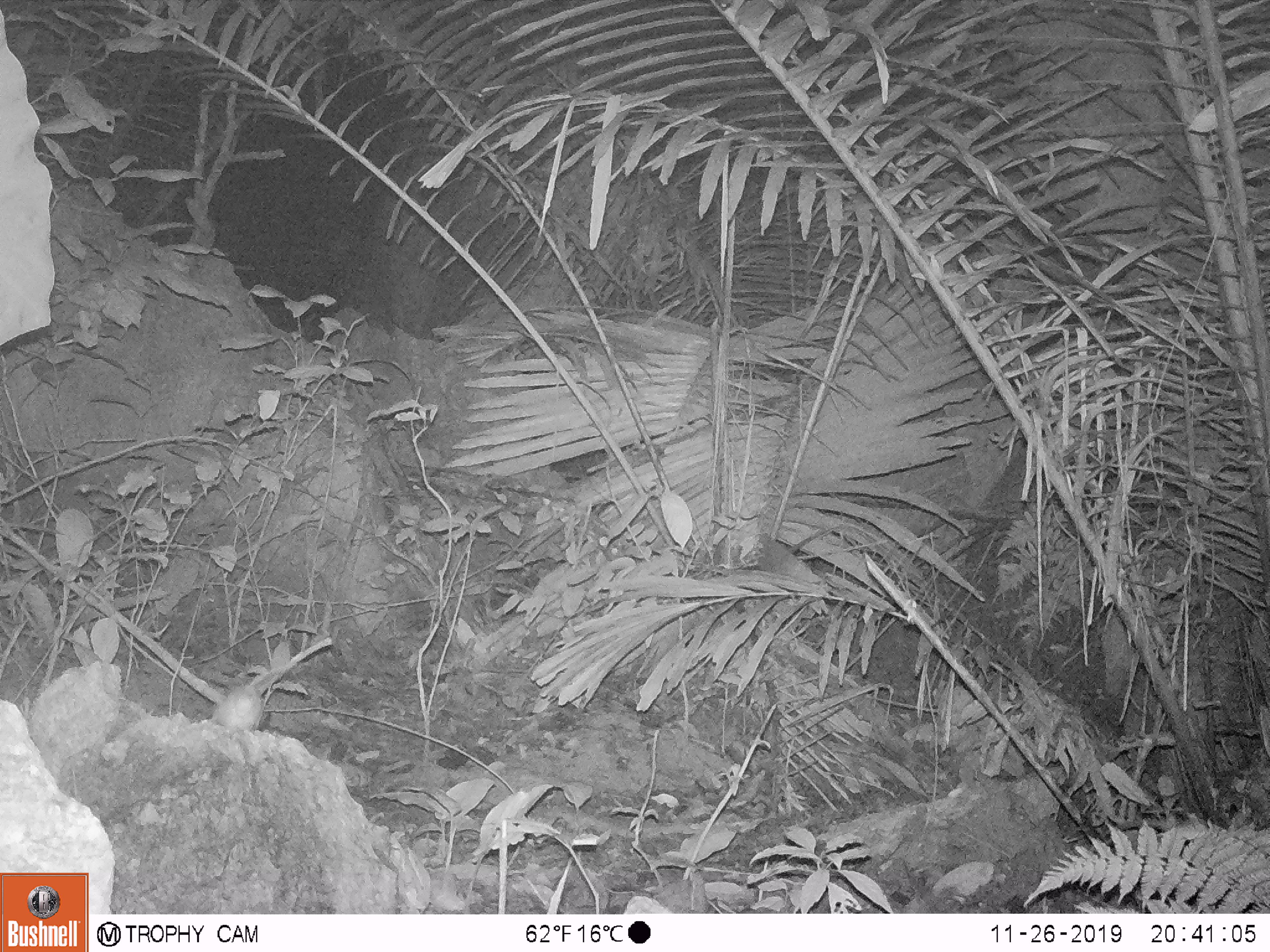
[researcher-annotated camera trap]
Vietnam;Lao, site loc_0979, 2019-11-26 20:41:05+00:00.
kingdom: Animalia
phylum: Chordata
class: Mammalia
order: Rodentia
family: Muridae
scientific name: Muridae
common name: old-world mice and rats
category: unidentified murid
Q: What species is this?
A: Unidentified murid (old-world mice and rats) (Muridae).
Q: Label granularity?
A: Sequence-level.